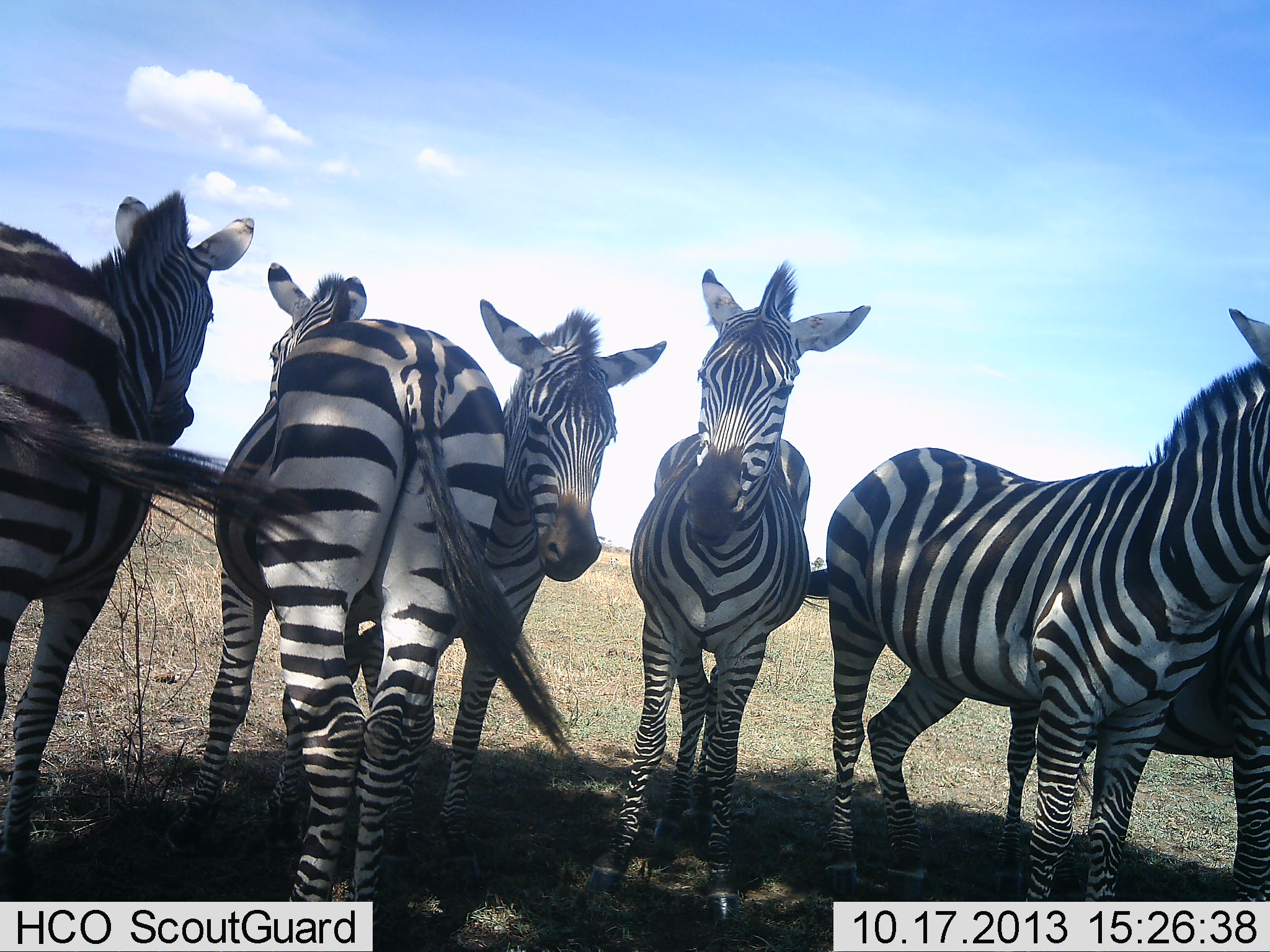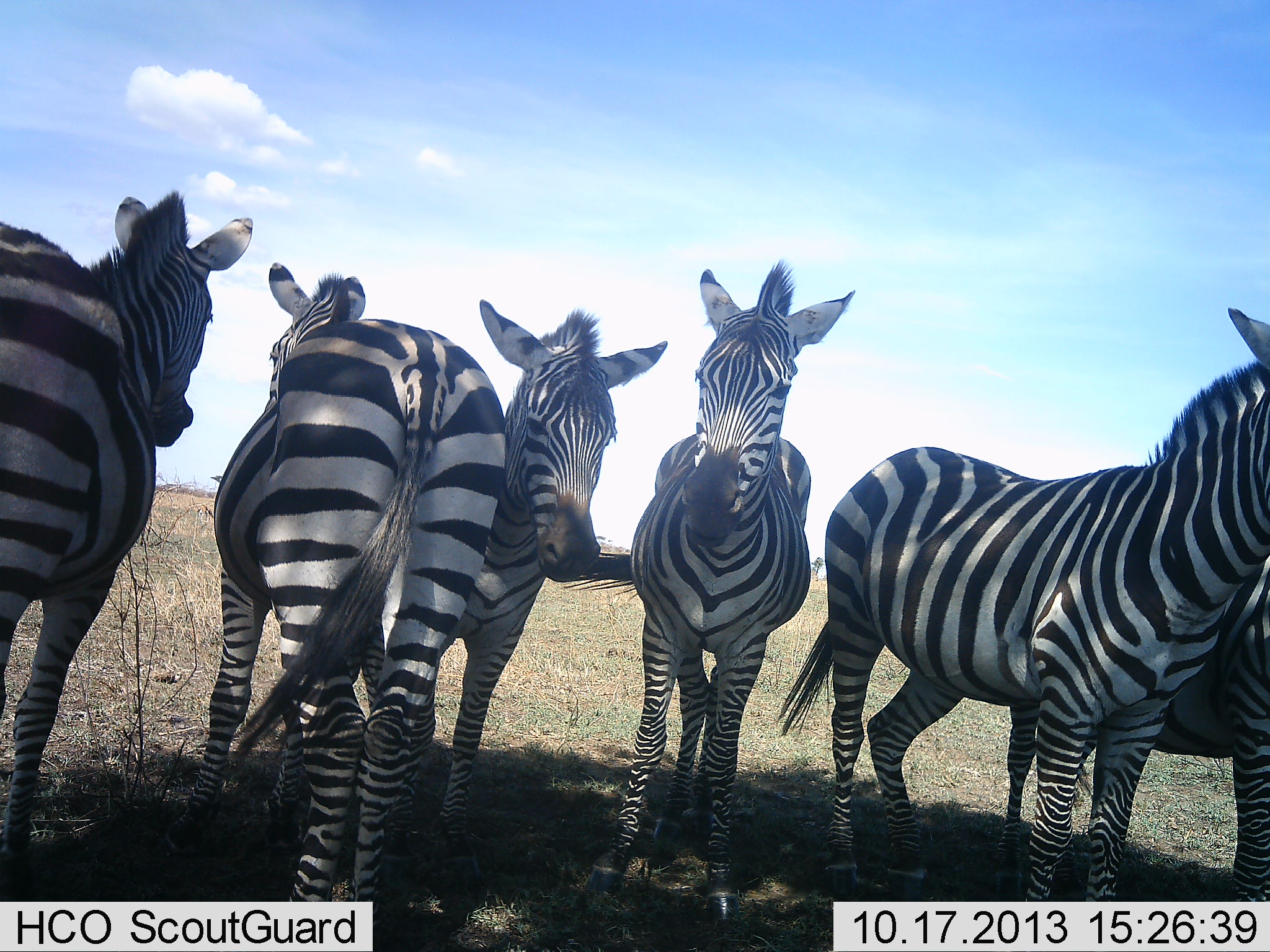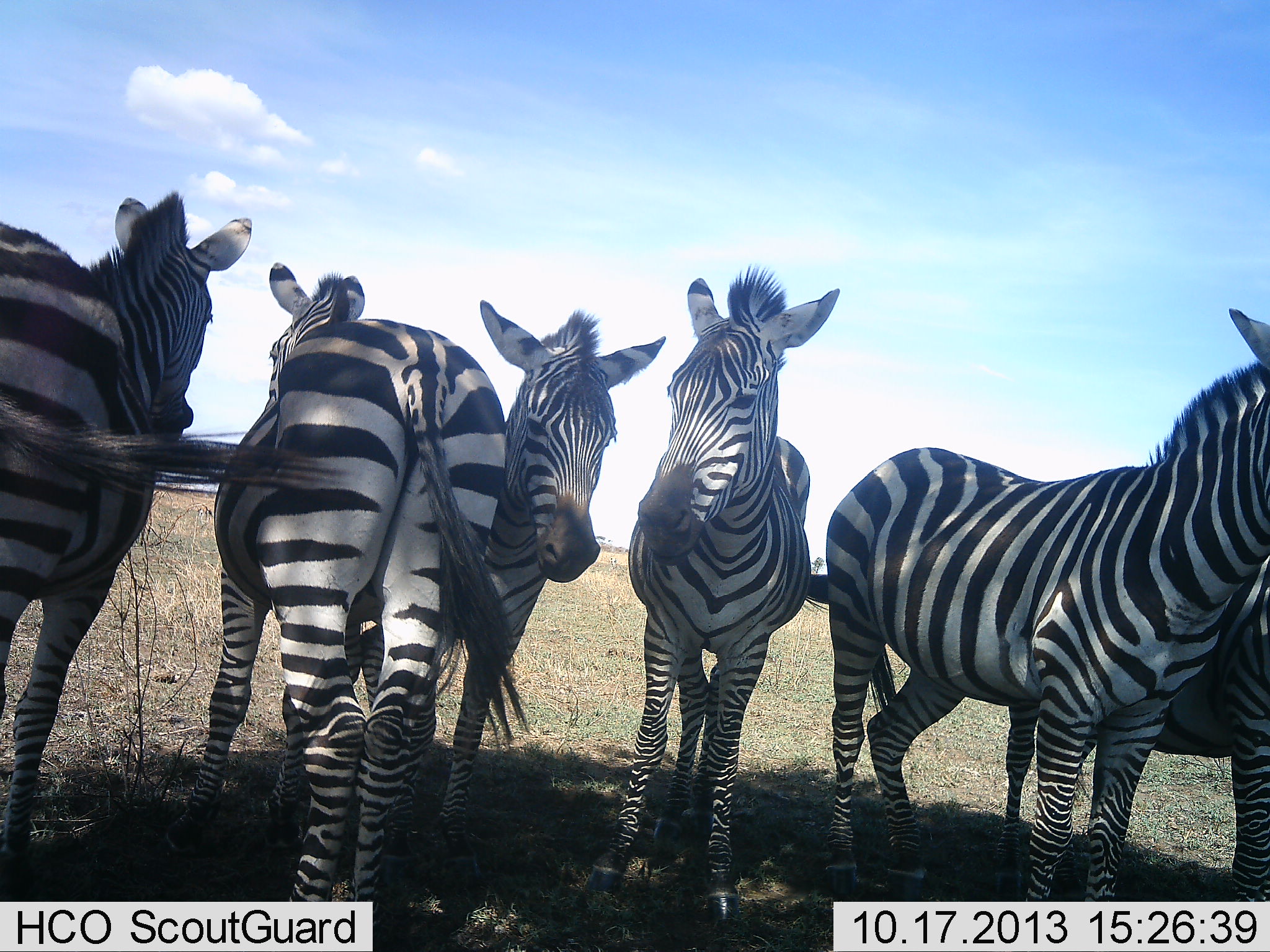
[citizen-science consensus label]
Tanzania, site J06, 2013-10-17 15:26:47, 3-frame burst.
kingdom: Animalia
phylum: Chordata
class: Mammalia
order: Perissodactyla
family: Equidae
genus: Equus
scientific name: Equus quagga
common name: plains zebra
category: zebra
Zebra (plains zebra) (Equus quagga), count 6. Behavior (volunteer vote fractions): standing 90%, resting 10%, moving 0%, interacting 10%. Young present (vote fraction): 10%. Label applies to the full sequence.